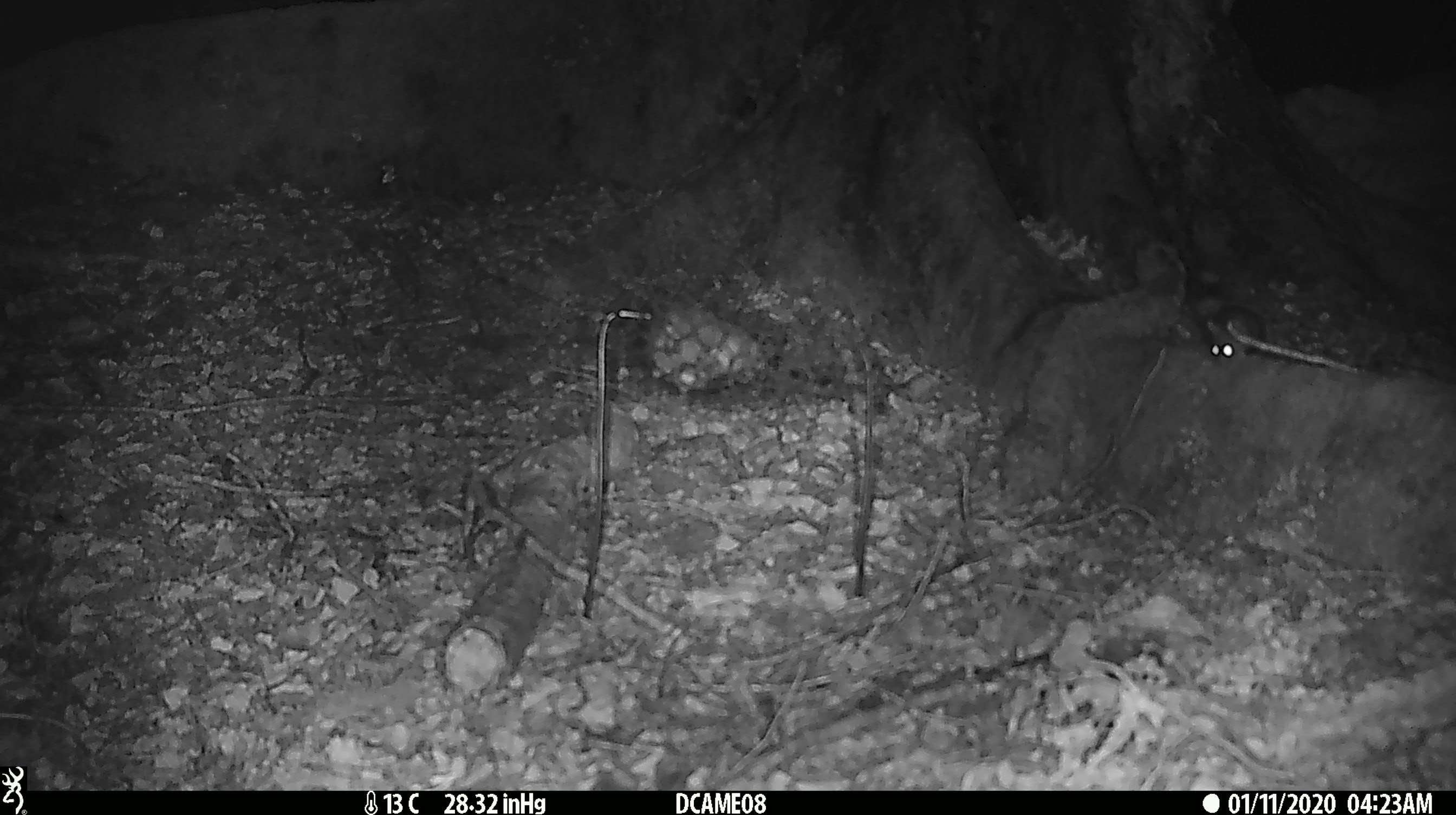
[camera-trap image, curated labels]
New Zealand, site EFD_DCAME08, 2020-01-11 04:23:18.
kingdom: Animalia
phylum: Chordata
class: Mammalia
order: Rodentia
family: Muridae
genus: Mus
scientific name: Mus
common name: mouse